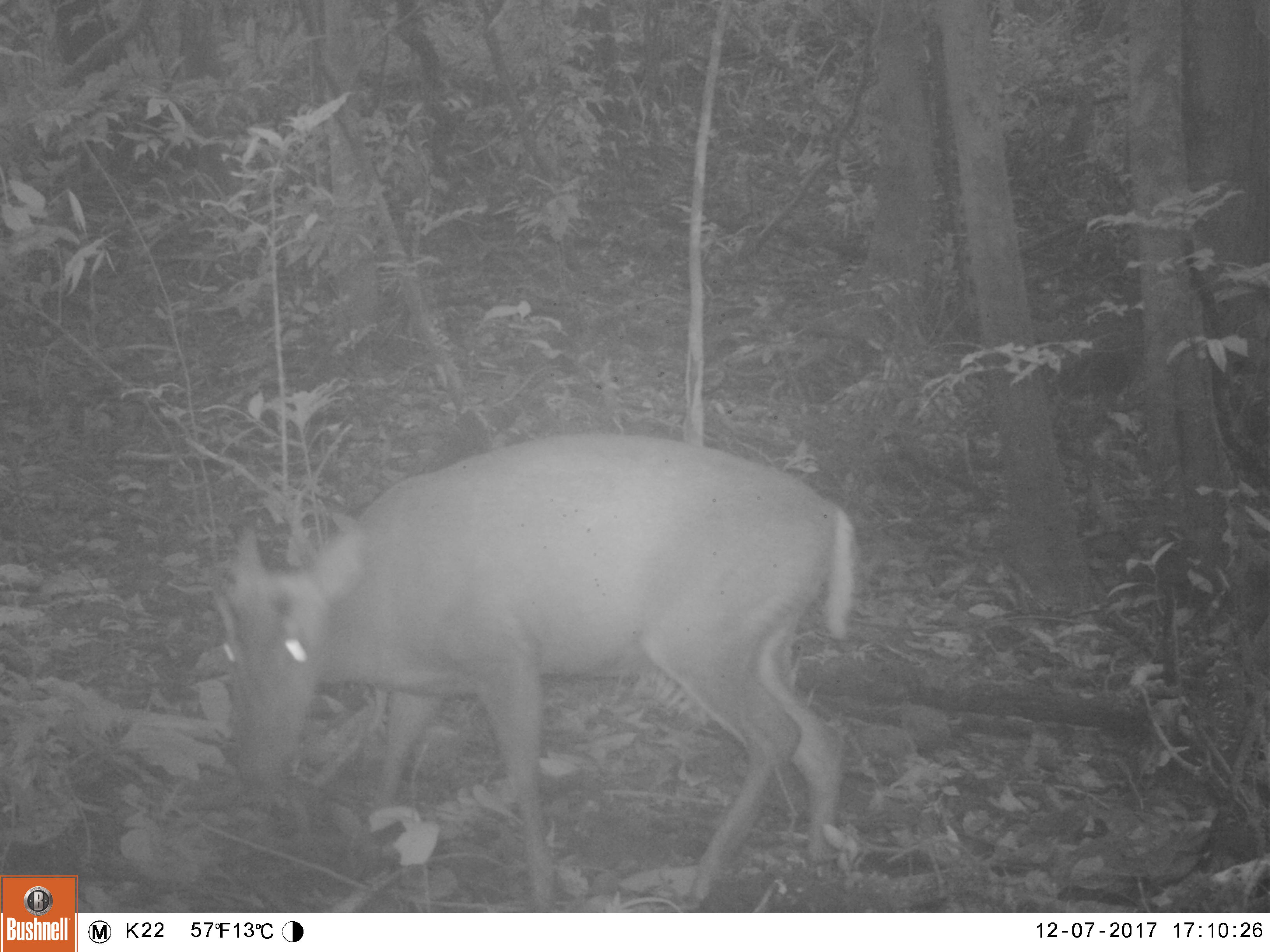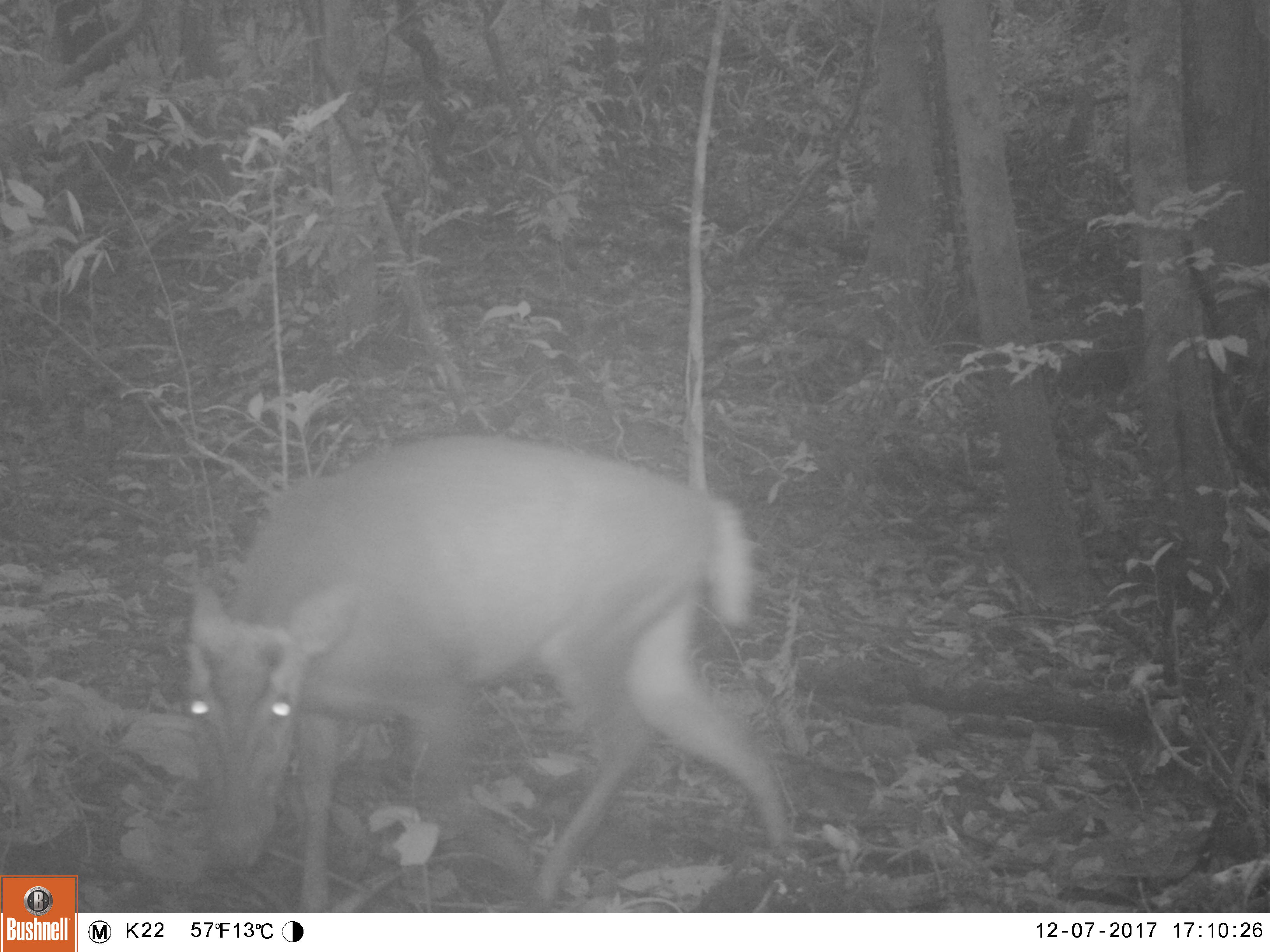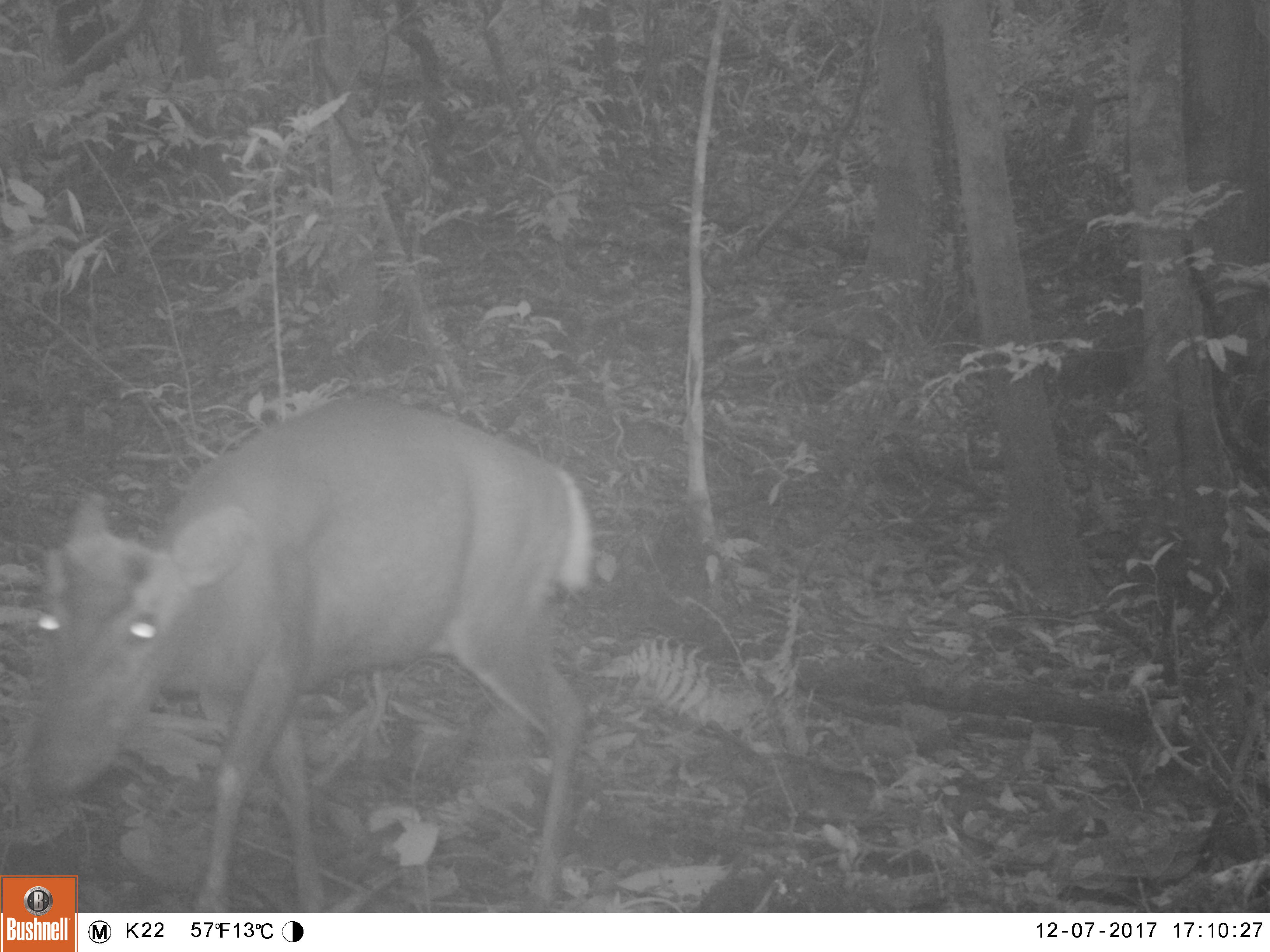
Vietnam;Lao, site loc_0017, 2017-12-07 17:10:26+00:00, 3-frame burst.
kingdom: Animalia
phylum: Chordata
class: Mammalia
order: Artiodactyla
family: Cervidae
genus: Muntiacus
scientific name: Muntiacus rooseveltorum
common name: roosevelt's muntjac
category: roosevelts muntjac group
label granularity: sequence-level